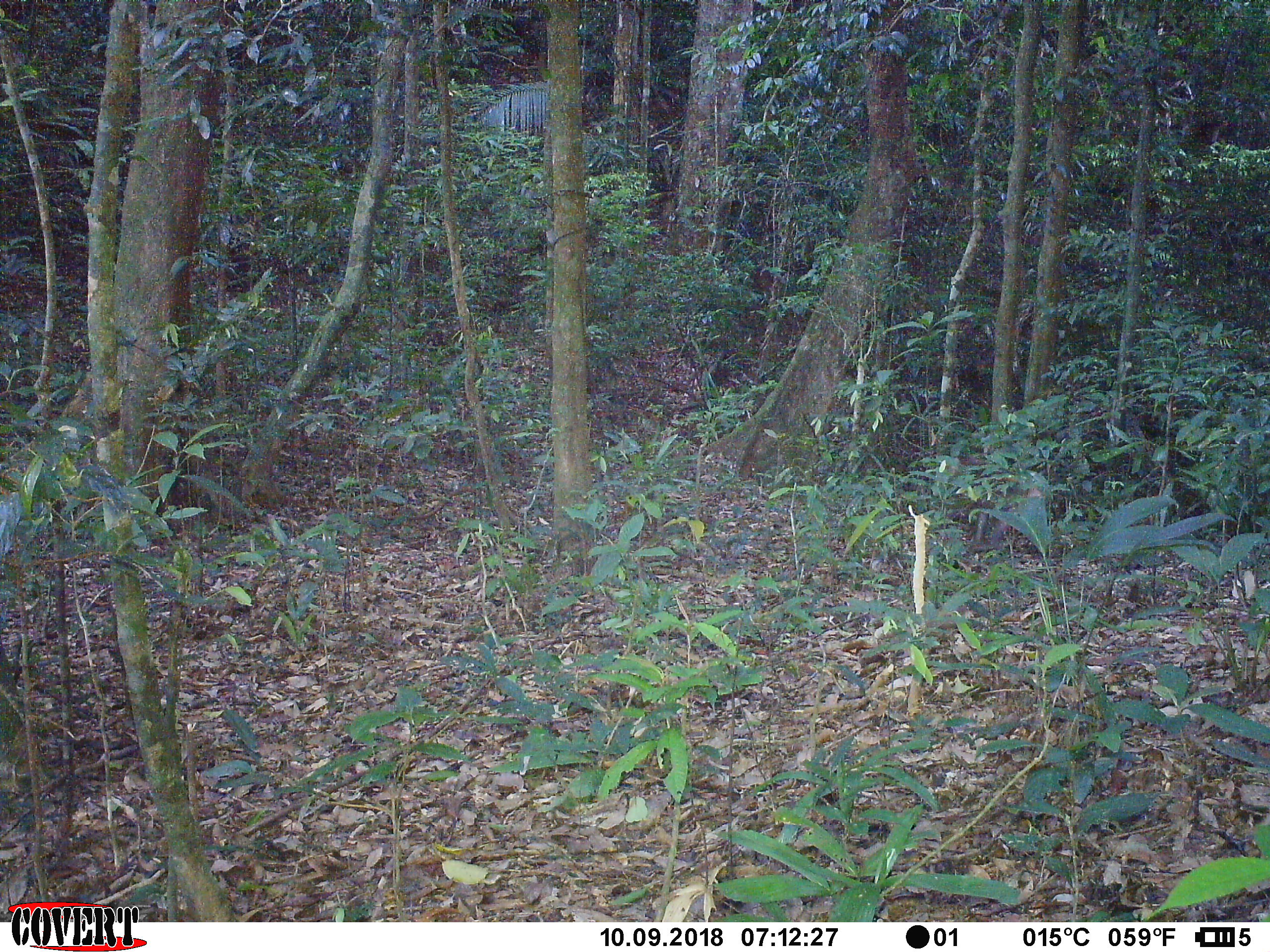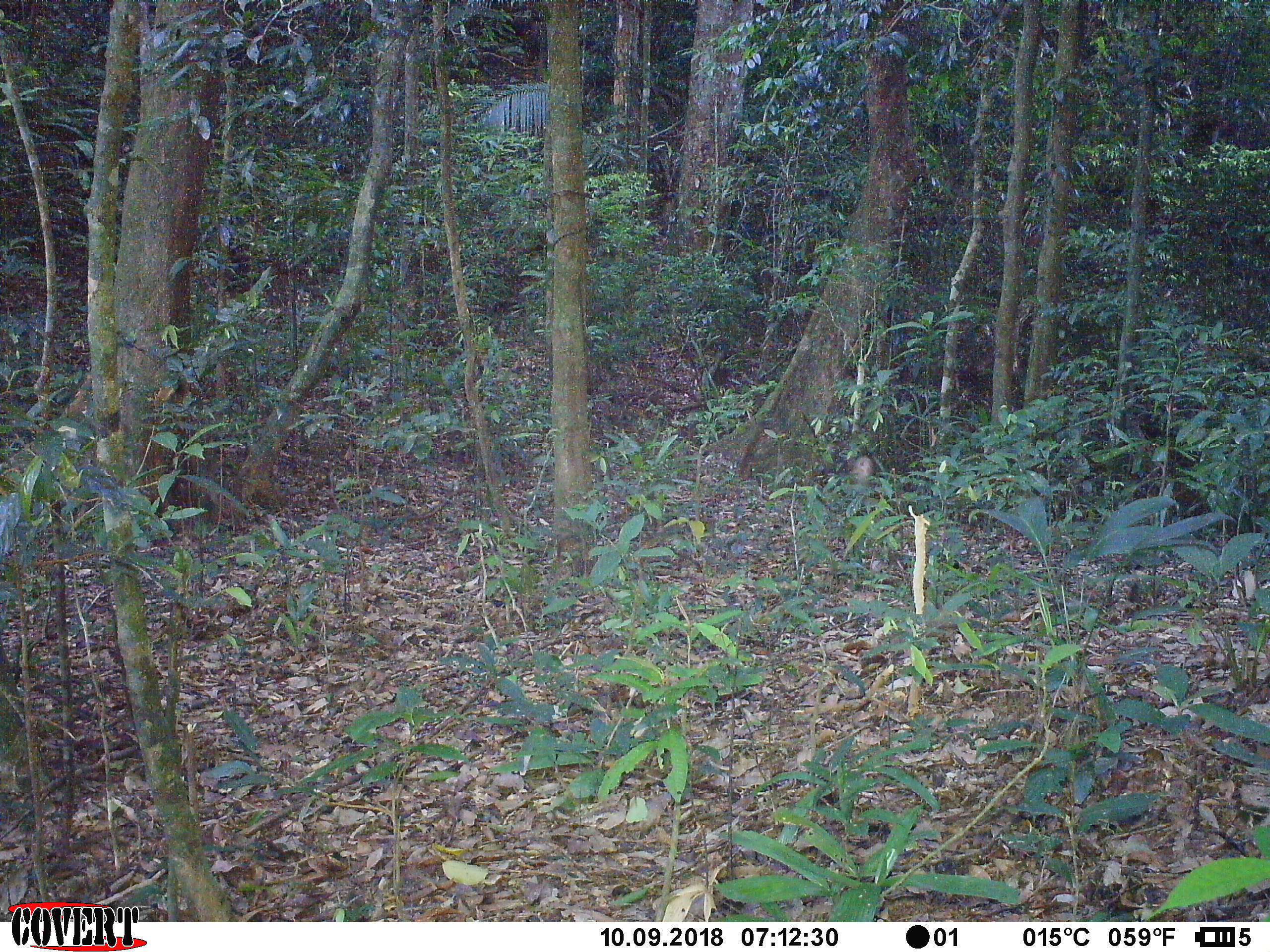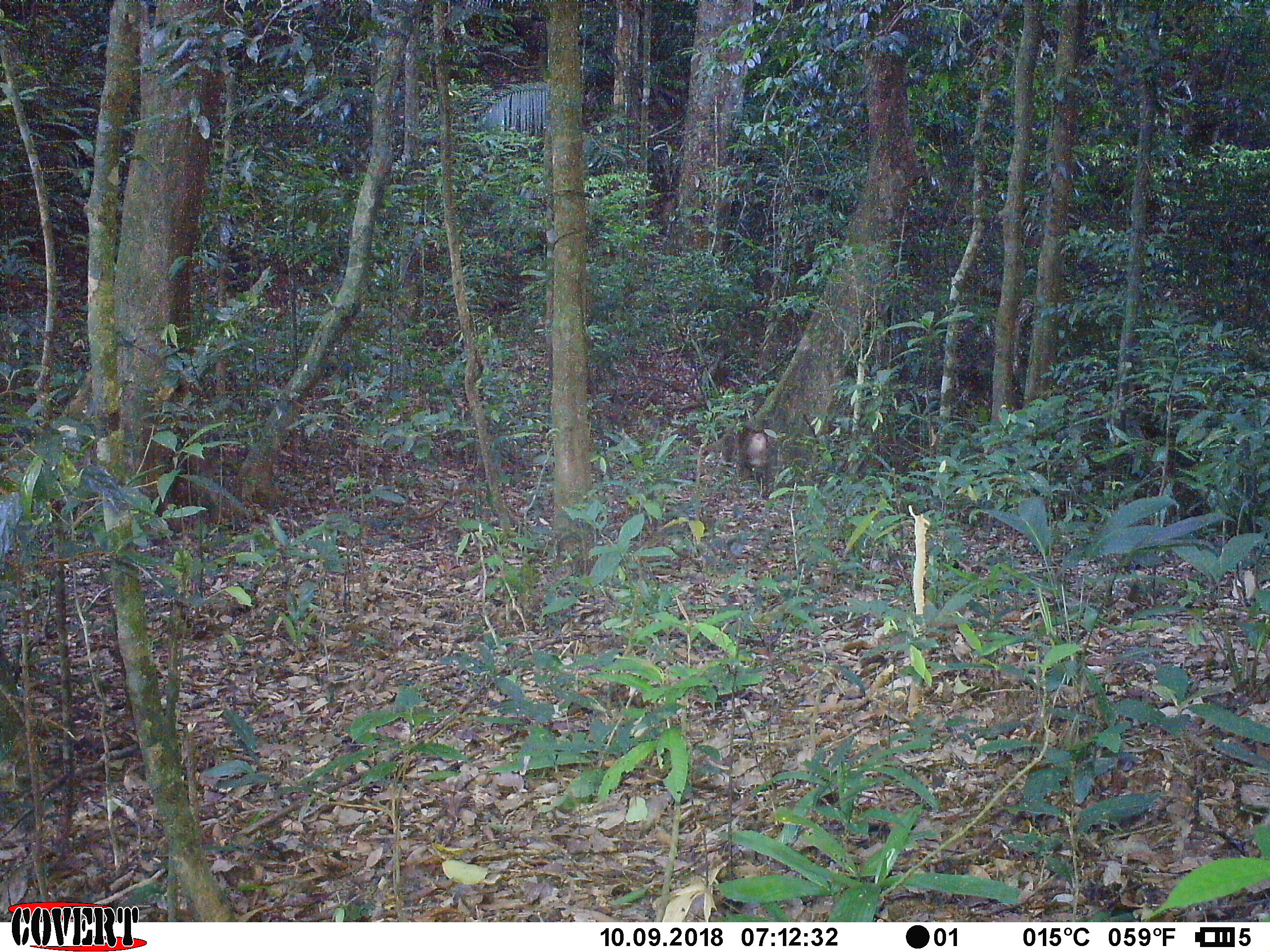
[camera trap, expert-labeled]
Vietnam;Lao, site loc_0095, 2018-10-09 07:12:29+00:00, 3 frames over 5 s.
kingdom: Animalia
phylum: Chordata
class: Mammalia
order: Primates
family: Cercopithecidae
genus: Macaca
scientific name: Macaca nemestrina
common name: pig-tailed macaque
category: pig tailed macaque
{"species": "pig tailed macaque (pig-tailed macaque) (Macaca nemestrina)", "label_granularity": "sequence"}